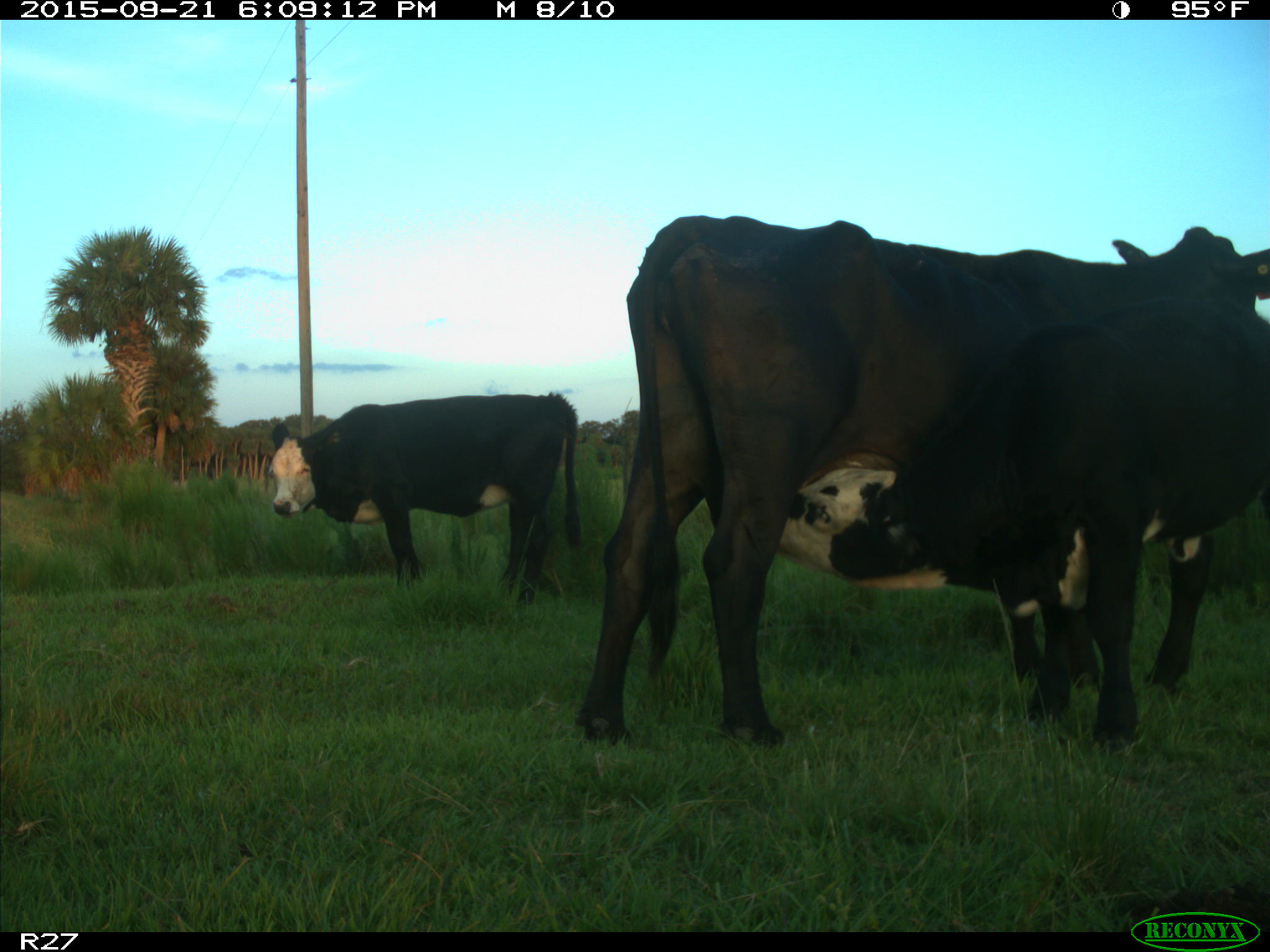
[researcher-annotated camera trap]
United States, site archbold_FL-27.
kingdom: Animalia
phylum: Chordata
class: Mammalia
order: Artiodactyla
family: Bovidae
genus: Bos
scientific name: Bos taurus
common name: domestic cow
Bos taurus (domestic cow).